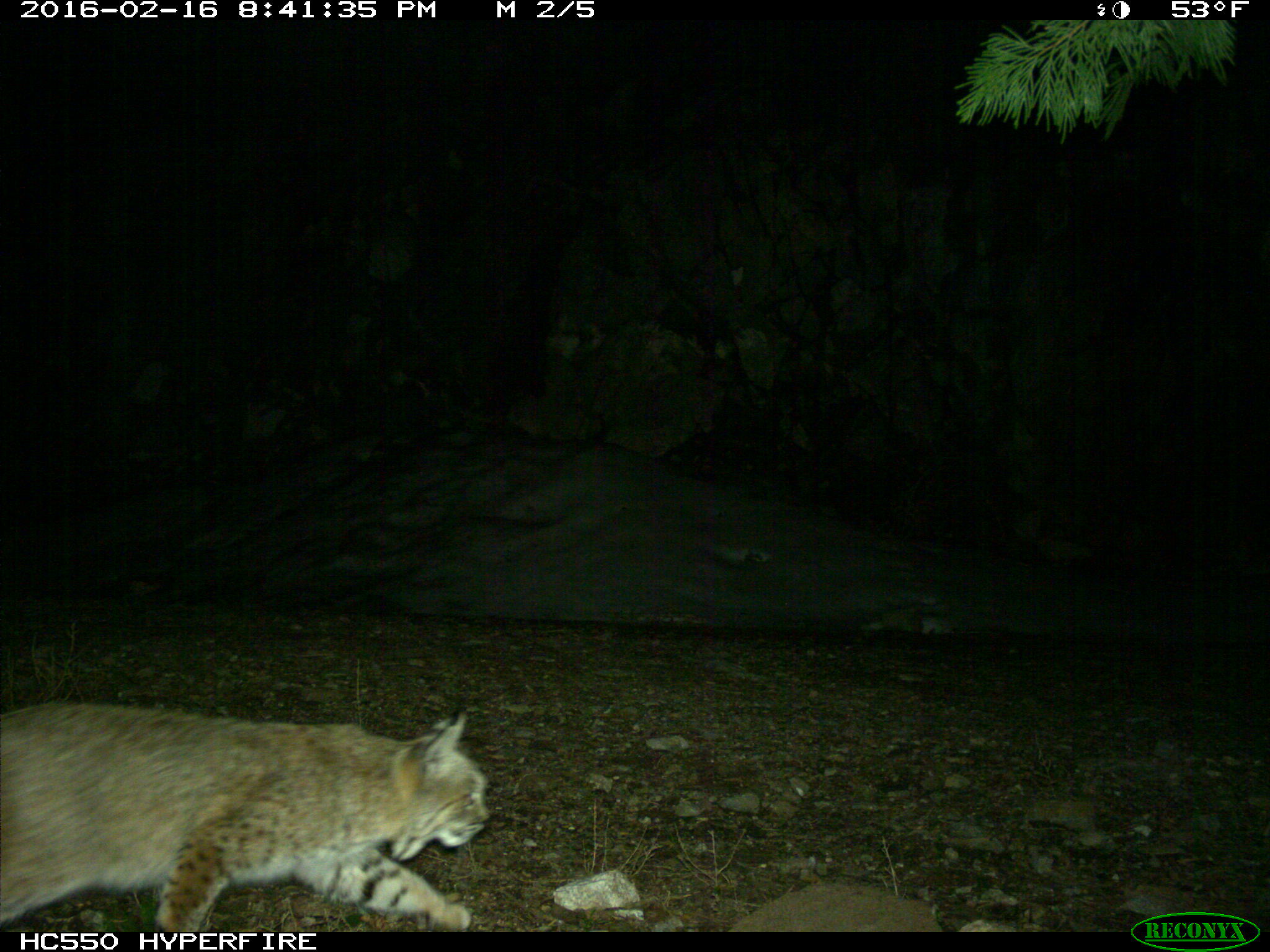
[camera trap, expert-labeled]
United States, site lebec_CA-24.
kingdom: Animalia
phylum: Chordata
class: Mammalia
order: Carnivora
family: Felidae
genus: Lynx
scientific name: Lynx rufus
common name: bobcat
Lynx rufus (bobcat).